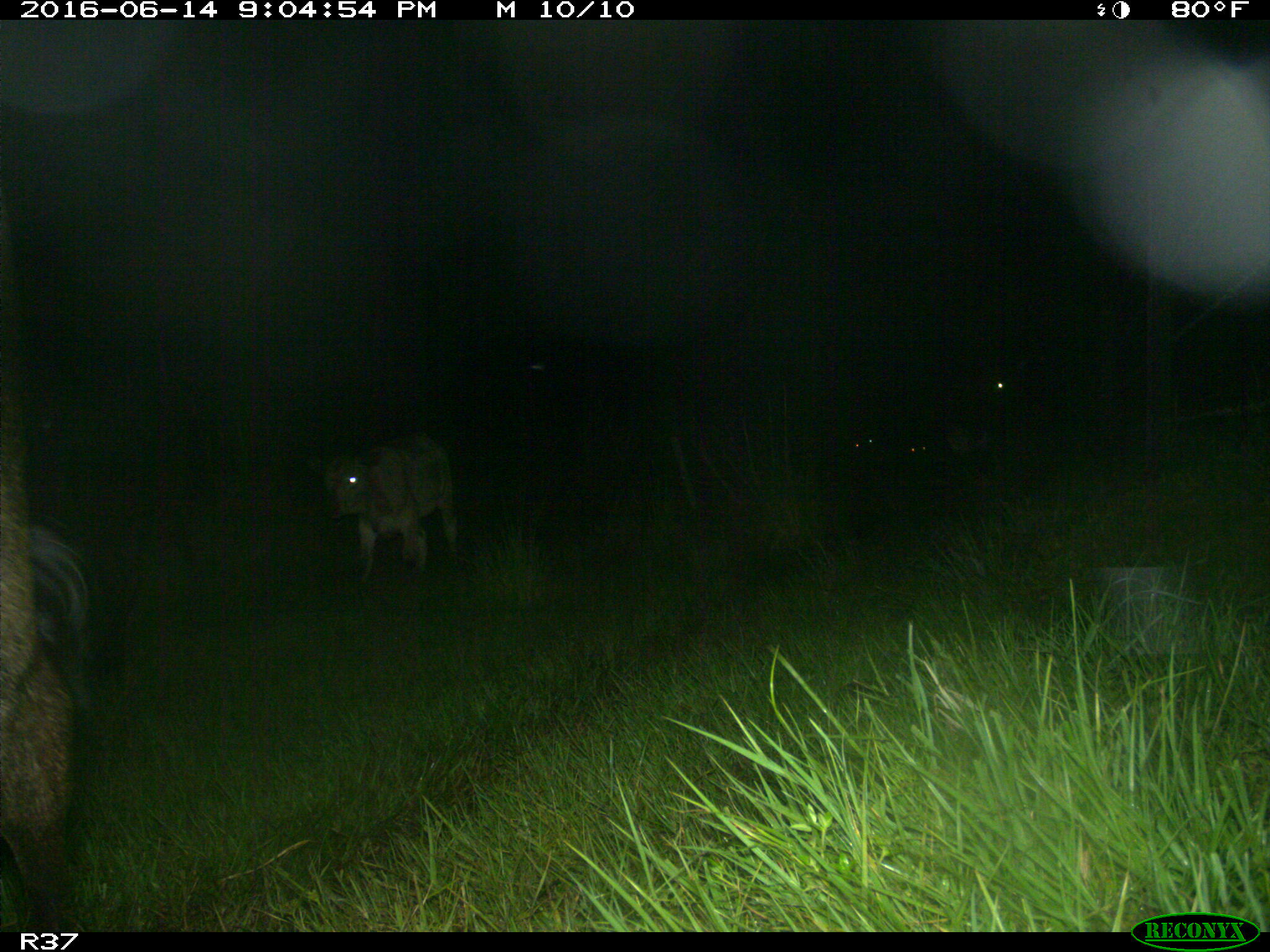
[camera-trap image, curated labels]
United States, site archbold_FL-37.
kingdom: Animalia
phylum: Chordata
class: Mammalia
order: Artiodactyla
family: Bovidae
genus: Bos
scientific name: Bos taurus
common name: domestic cow